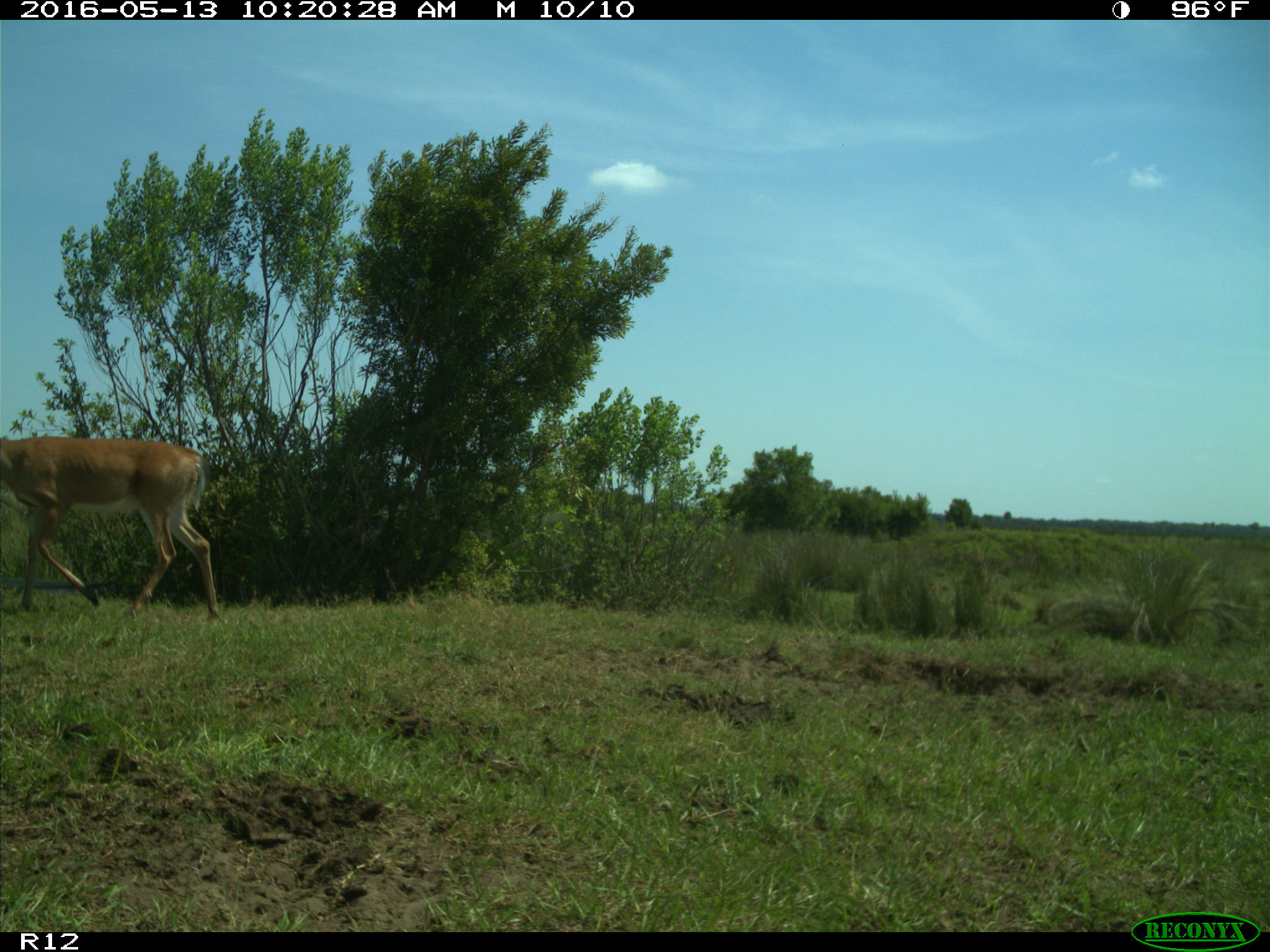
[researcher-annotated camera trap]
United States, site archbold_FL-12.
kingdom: Animalia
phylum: Chordata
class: Mammalia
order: Artiodactyla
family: Cervidae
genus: Odocoileus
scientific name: Odocoileus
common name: deer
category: unidentified deer